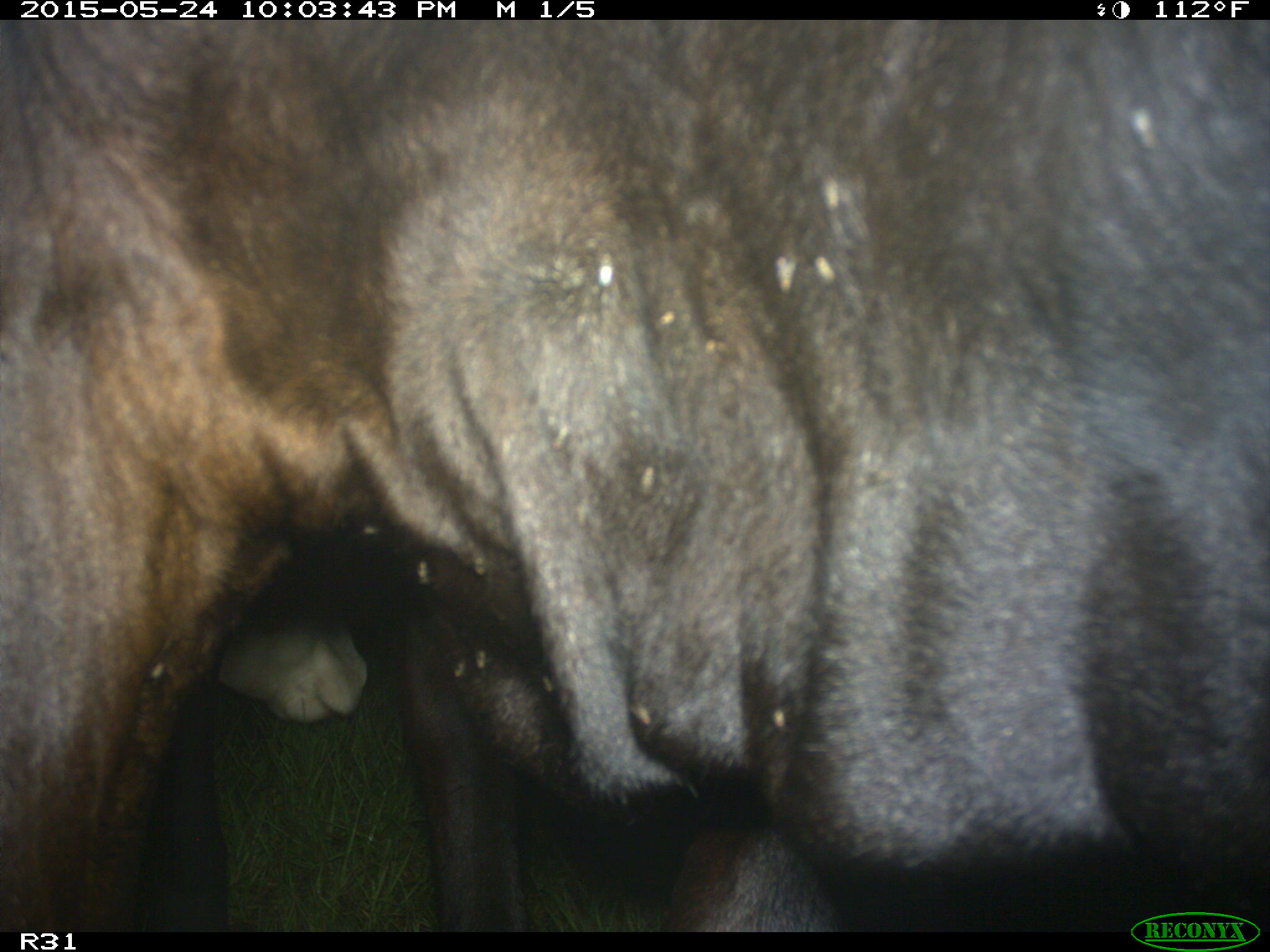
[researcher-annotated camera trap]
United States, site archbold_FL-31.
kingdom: Animalia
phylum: Chordata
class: Mammalia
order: Artiodactyla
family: Bovidae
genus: Bos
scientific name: Bos taurus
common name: domestic cow